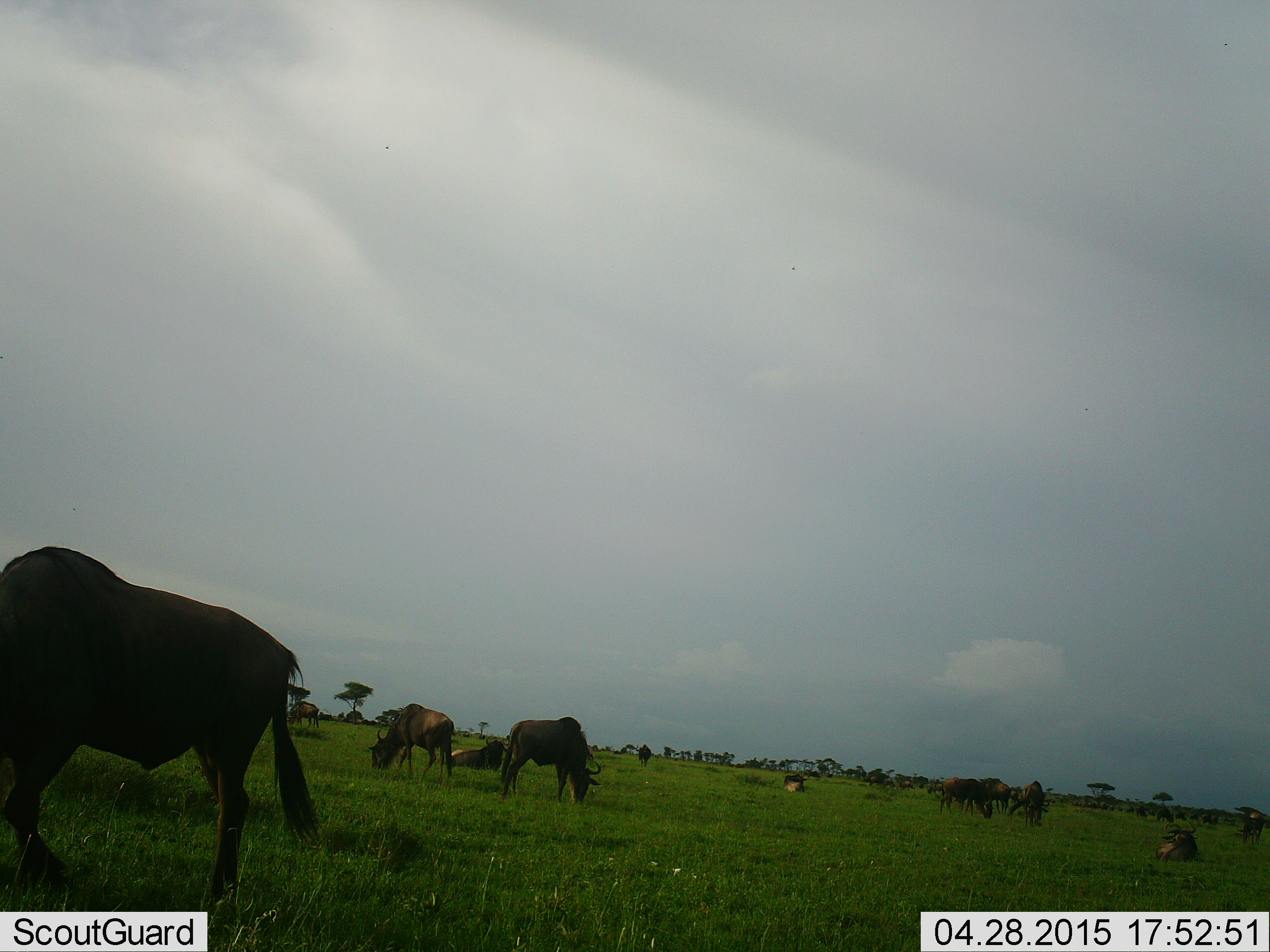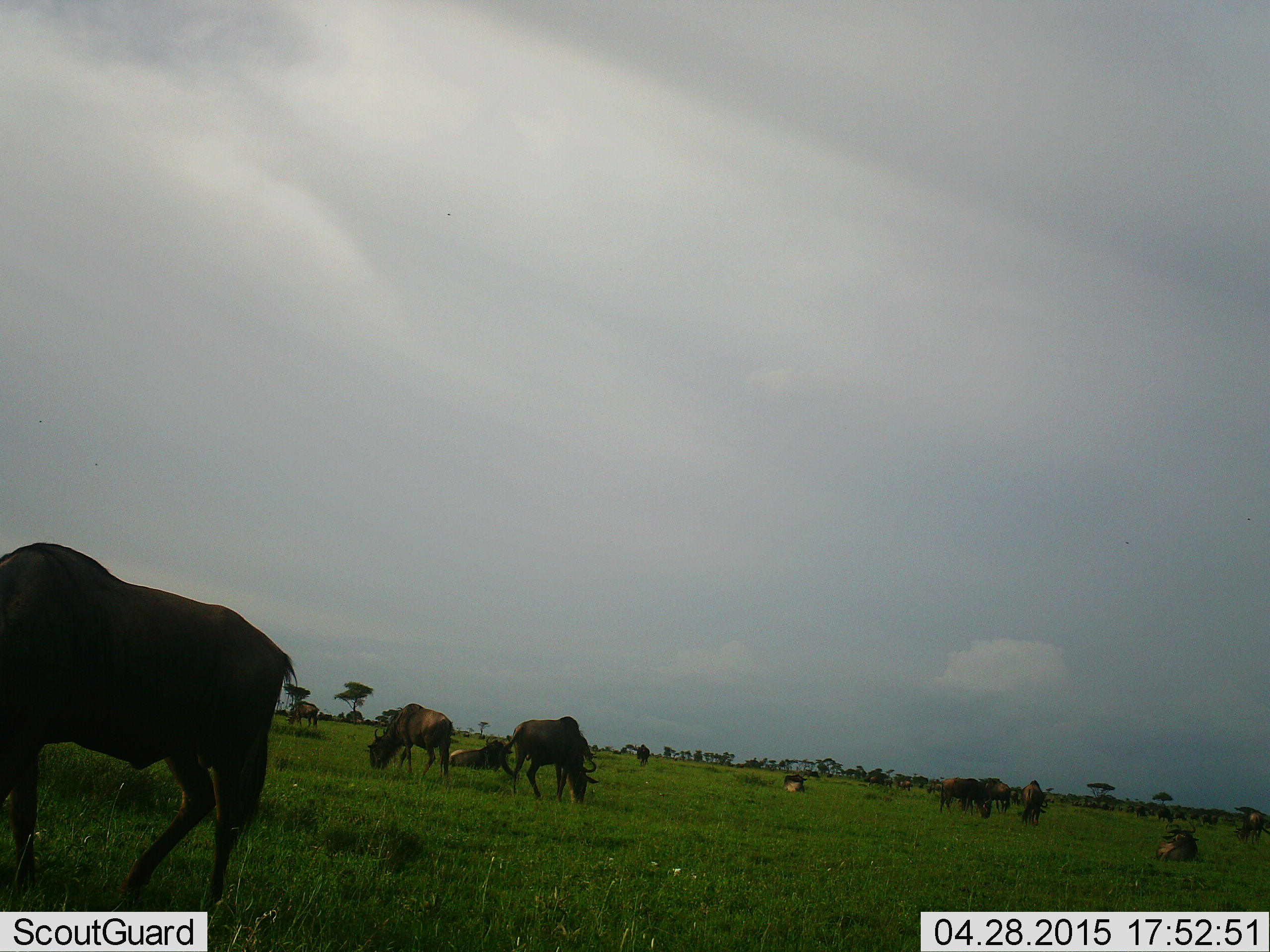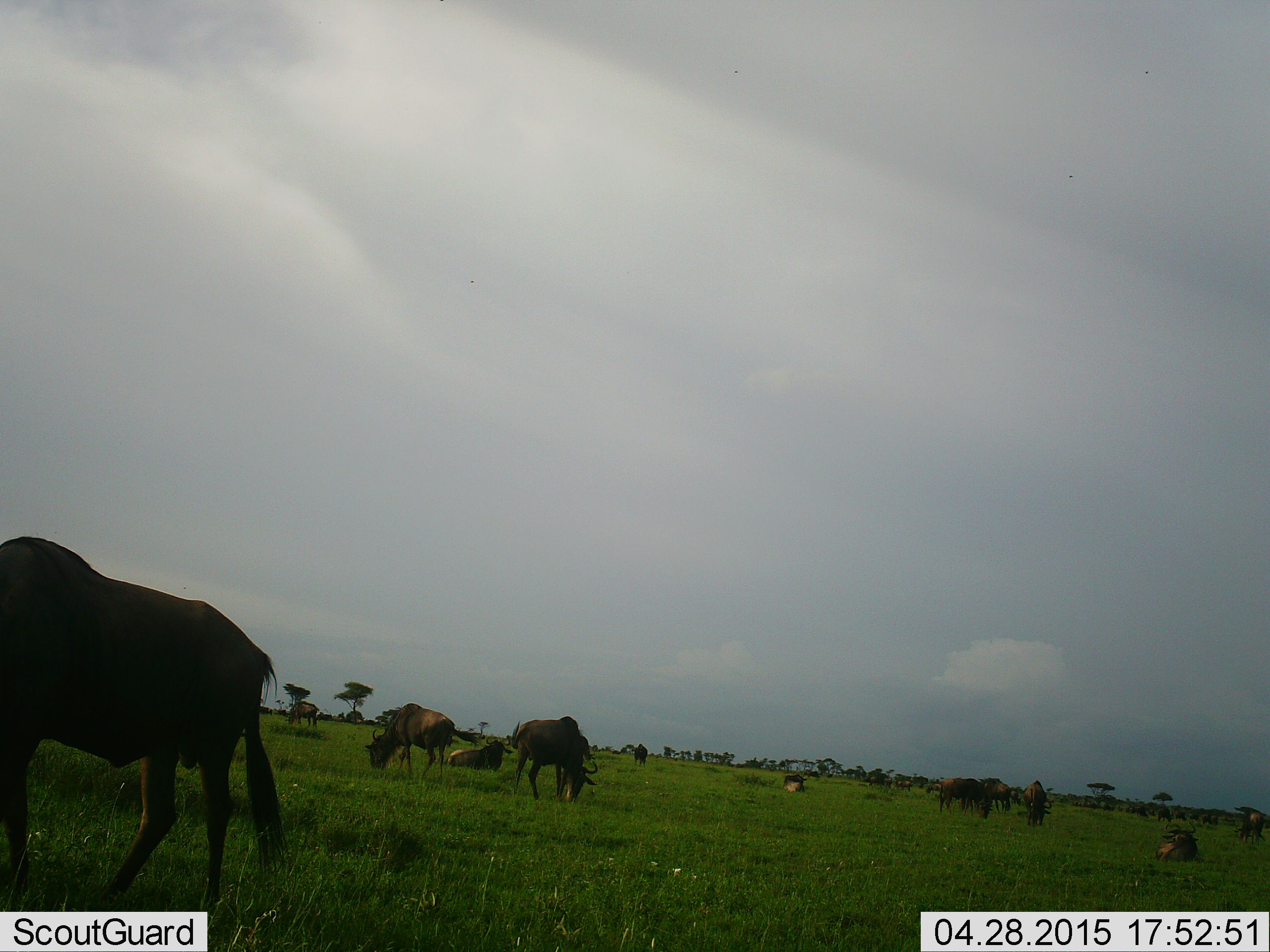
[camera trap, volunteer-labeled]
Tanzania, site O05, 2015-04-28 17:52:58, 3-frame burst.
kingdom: Animalia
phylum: Chordata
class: Mammalia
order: Artiodactyla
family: Bovidae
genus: Connochaetes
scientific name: Connochaetes taurinus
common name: blue wildebeest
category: wildebeest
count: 11-50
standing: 30%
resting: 60%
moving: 20%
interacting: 0%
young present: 0%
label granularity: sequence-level